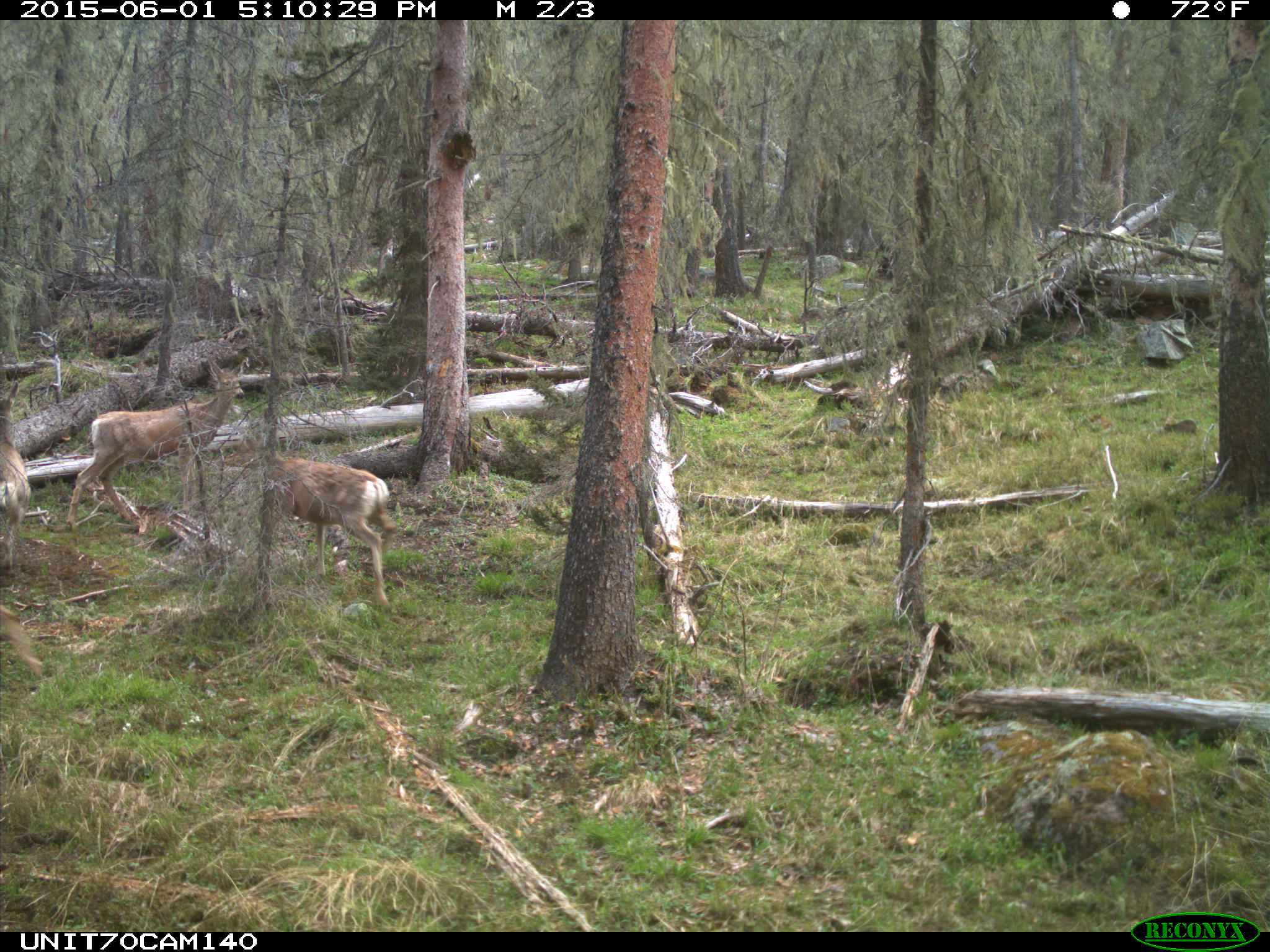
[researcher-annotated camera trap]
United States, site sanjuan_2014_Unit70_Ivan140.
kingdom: Animalia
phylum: Chordata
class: Mammalia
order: Artiodactyla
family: Cervidae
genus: Odocoileus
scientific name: Odocoileus hemionus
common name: mule deer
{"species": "Odocoileus hemionus (mule deer)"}